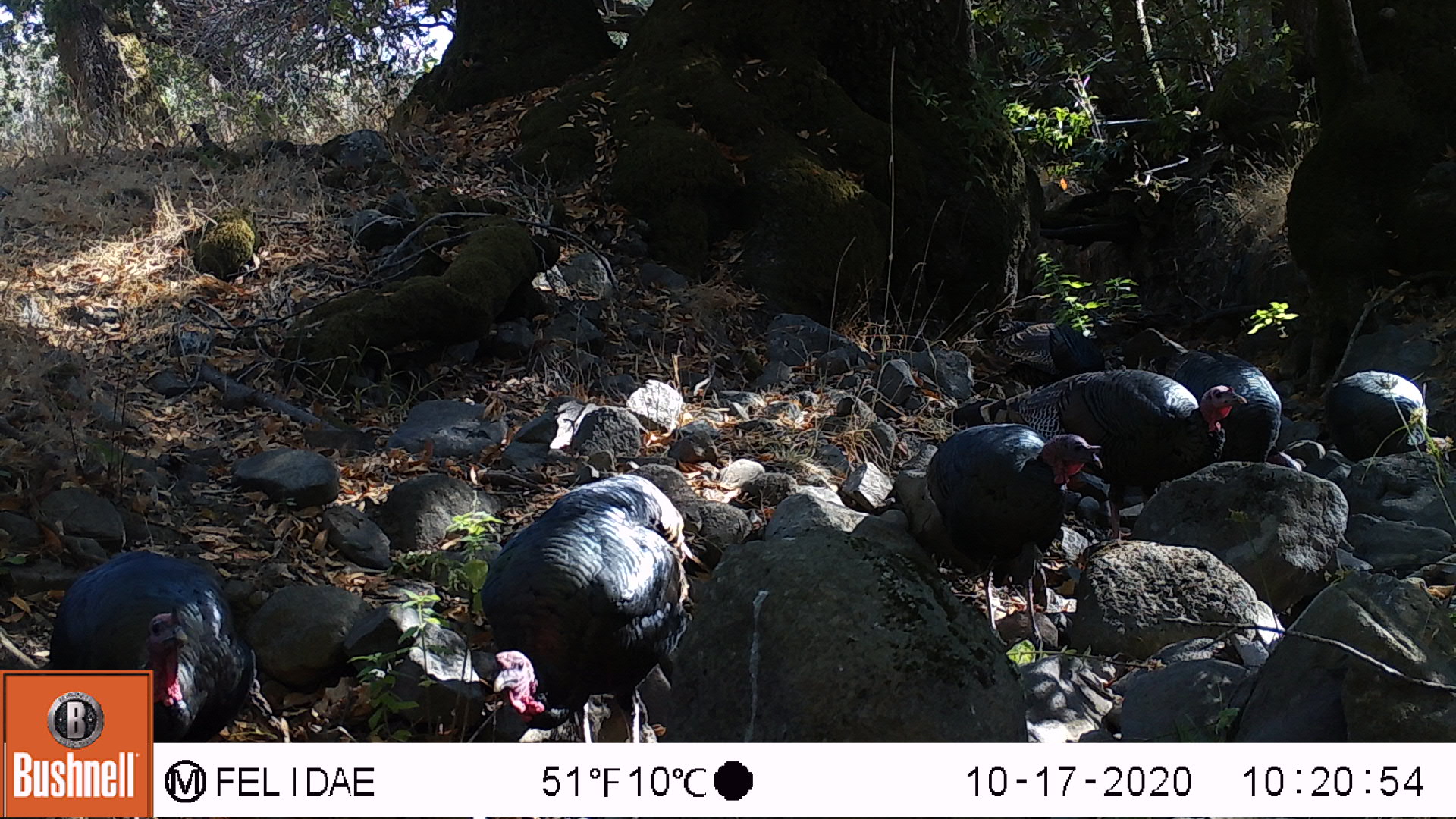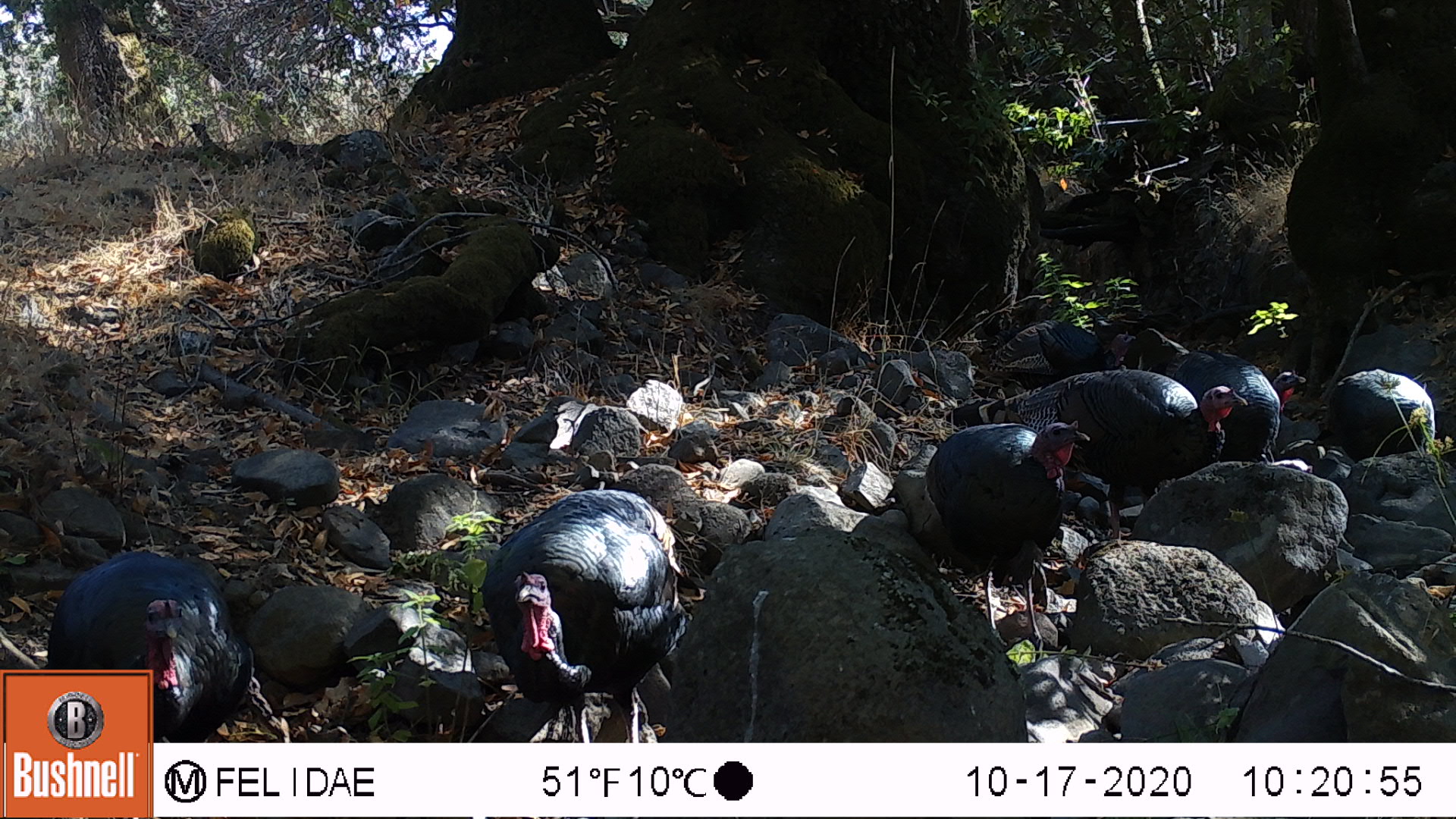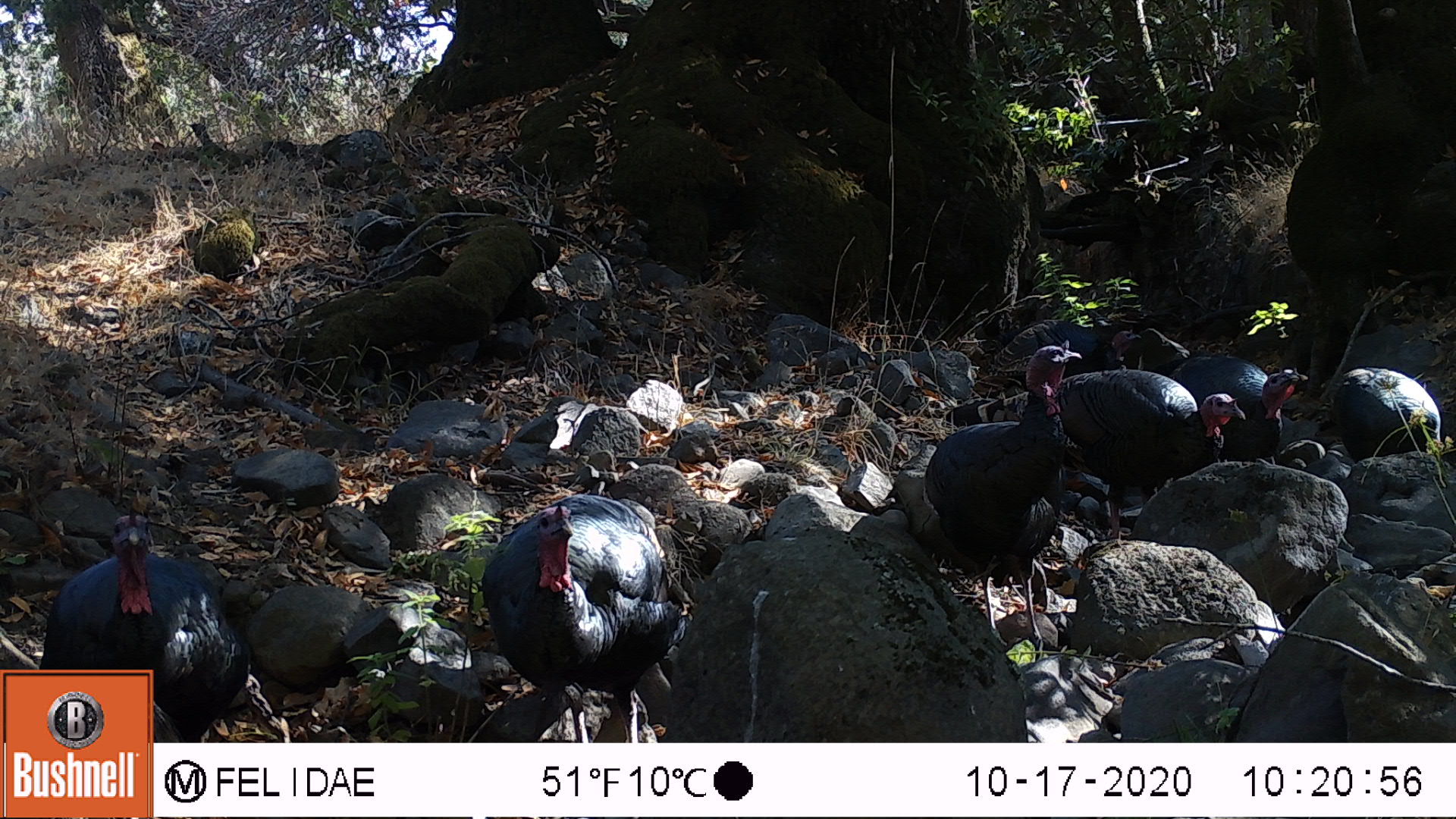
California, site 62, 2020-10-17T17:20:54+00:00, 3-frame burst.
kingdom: Animalia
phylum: Chordata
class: Aves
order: Cathartiformes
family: Cathartidae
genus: Cathartes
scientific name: Cathartes aura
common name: turkey vulture